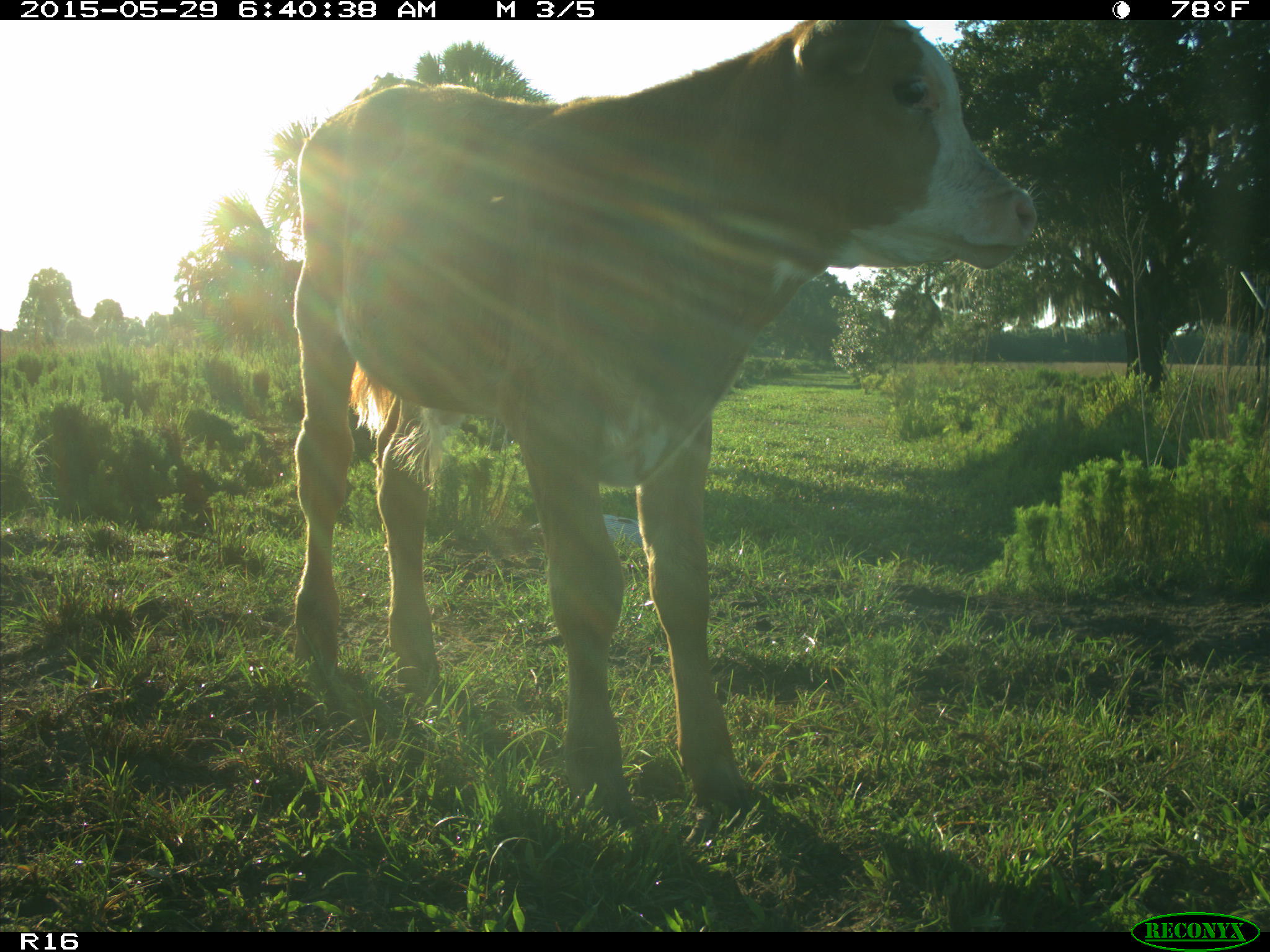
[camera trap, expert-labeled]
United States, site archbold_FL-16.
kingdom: Animalia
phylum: Chordata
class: Mammalia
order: Artiodactyla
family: Bovidae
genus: Bos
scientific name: Bos taurus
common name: domestic cow